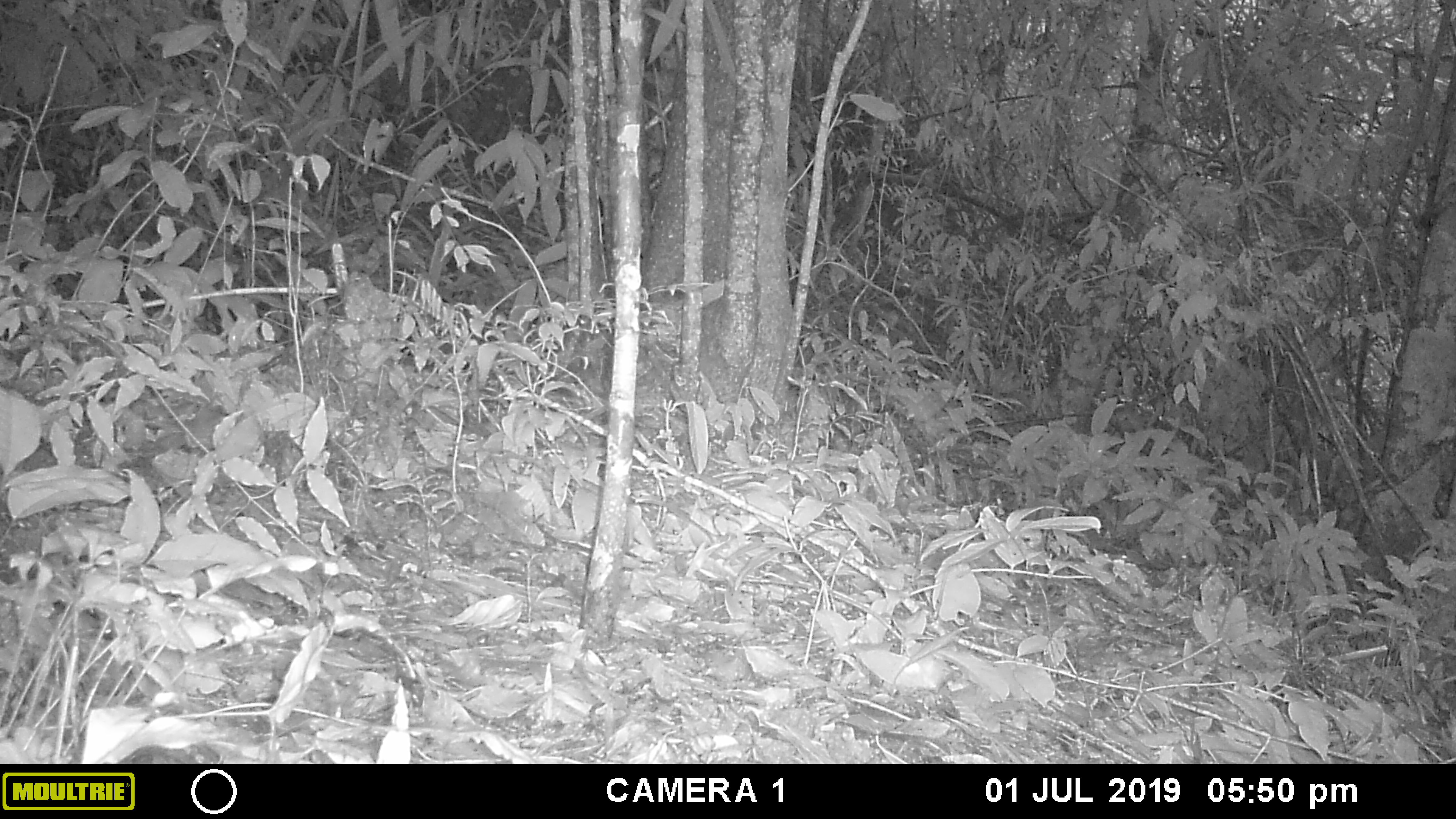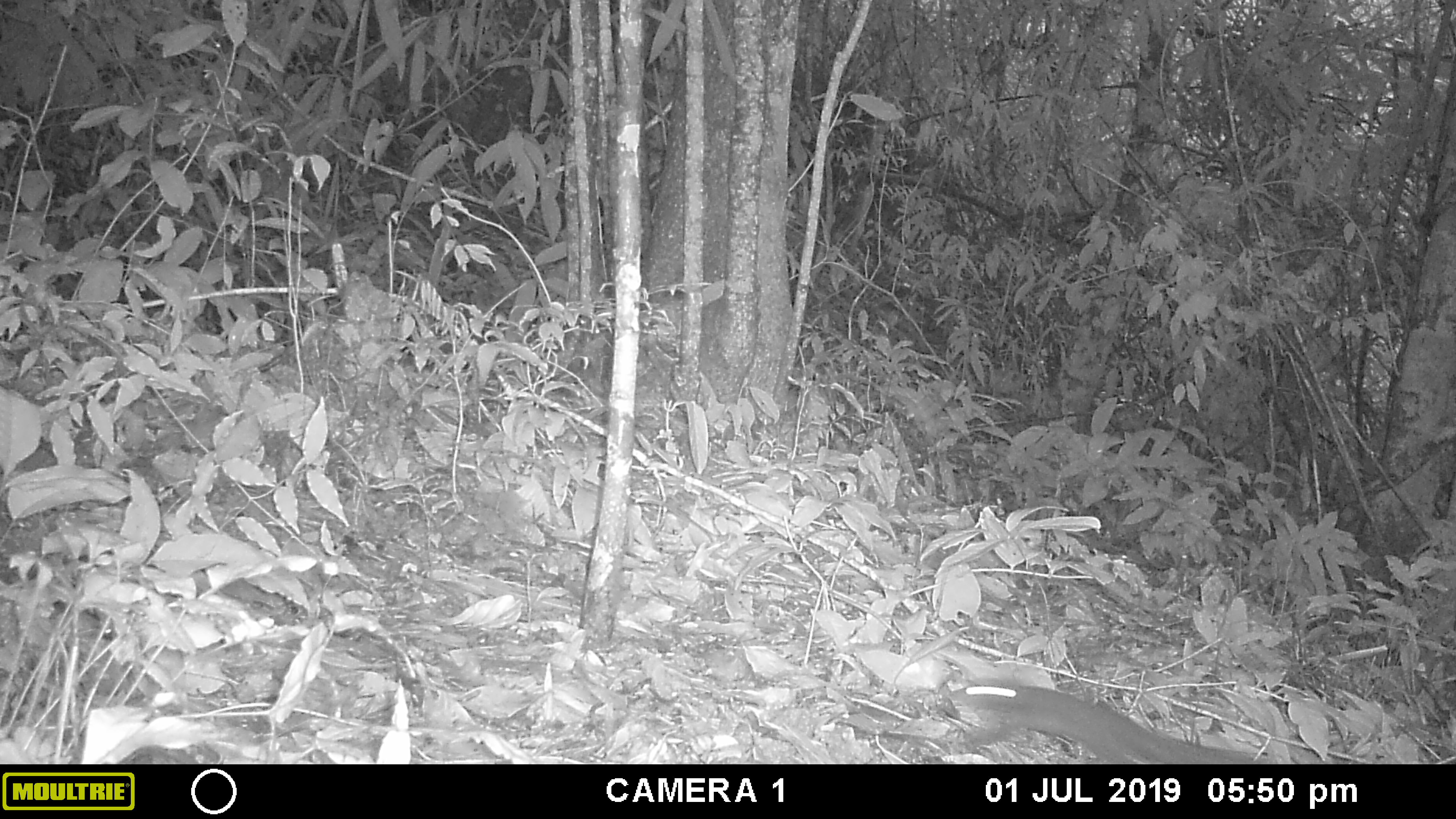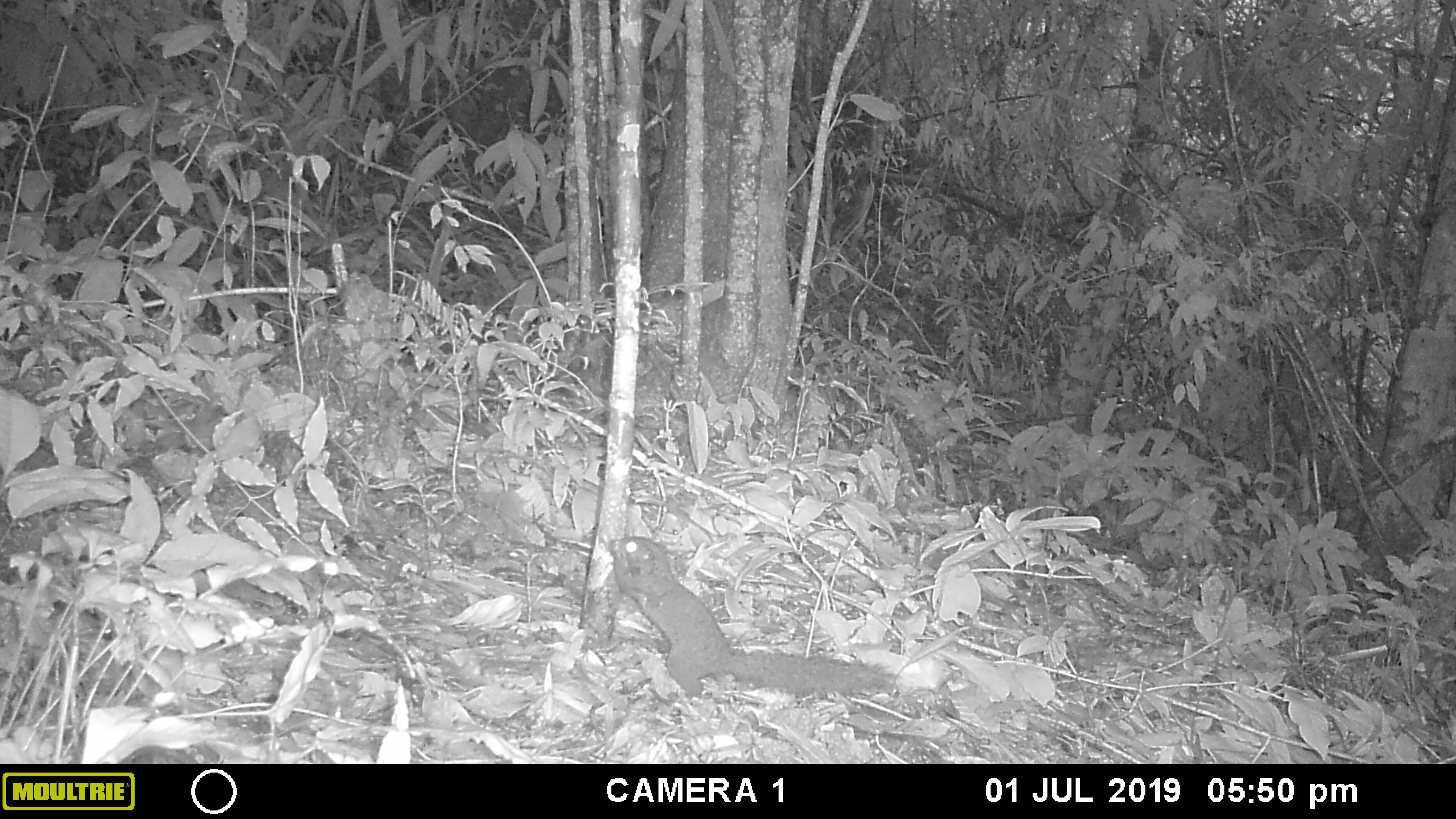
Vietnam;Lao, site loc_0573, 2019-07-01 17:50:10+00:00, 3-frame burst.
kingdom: Animalia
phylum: Chordata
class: Mammalia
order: Rodentia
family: Sciuridae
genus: Dremomys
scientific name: Dremomys rufigenis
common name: red-cheeked squirrel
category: red cheeked squirrel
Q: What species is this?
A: Red cheeked squirrel (red-cheeked squirrel) (Dremomys rufigenis).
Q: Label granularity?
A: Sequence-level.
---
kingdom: Animalia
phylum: Arthropoda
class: Insecta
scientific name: Insecta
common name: insect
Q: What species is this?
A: Insect (Insecta).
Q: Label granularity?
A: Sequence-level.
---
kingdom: Animalia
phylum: Chordata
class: Mammalia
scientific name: Mammalia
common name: mammal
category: unidentified small mammal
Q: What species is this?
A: Unidentified small mammal (mammal) (Mammalia).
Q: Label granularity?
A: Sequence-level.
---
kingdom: Animalia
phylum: Chordata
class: Mammalia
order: Rodentia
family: Sciuridae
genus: Callosciurus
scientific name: Callosciurus erythraeus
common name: pallas's squirrel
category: pallass squirrel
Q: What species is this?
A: Pallass squirrel (pallas's squirrel) (Callosciurus erythraeus).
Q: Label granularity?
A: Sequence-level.